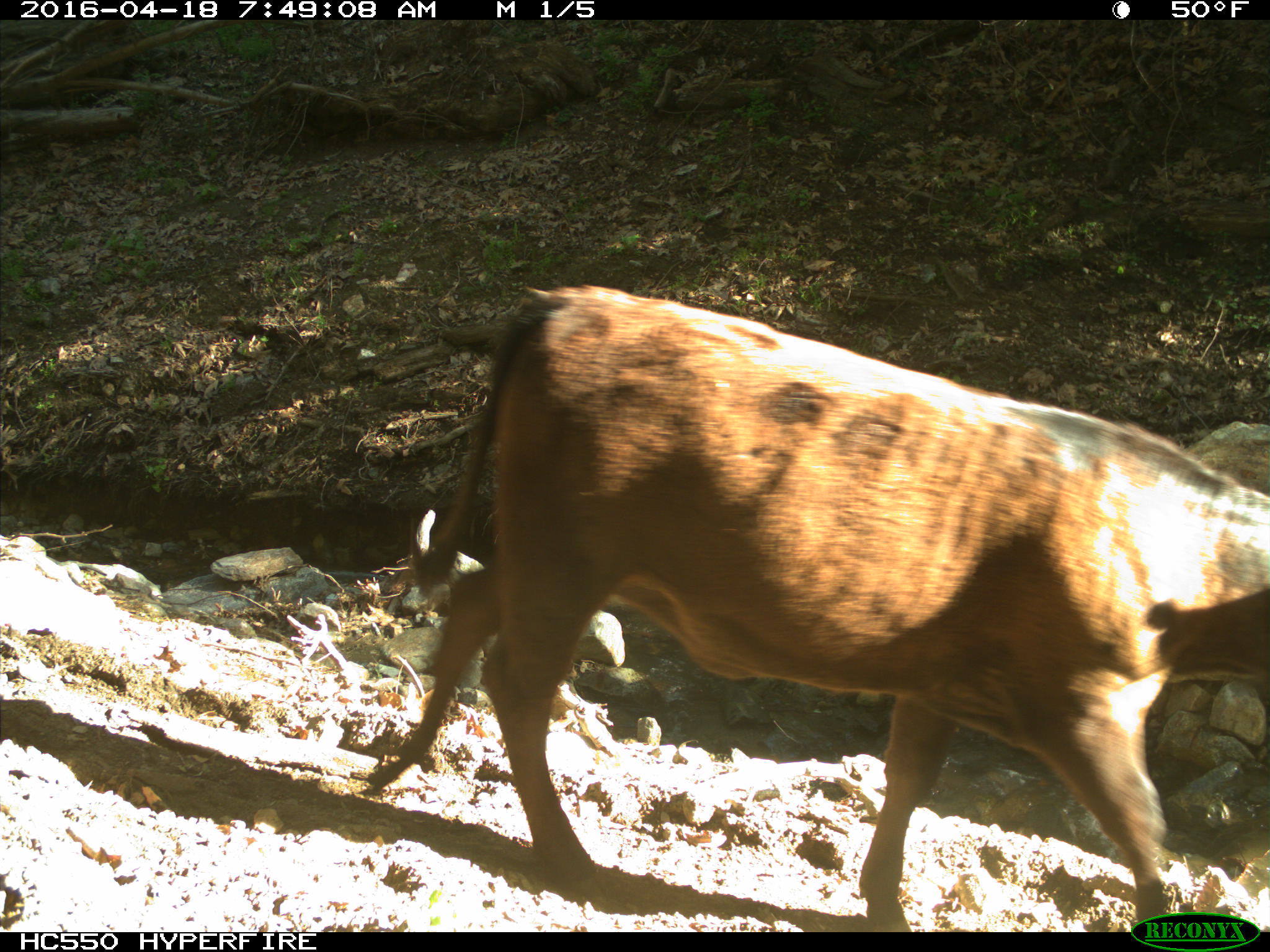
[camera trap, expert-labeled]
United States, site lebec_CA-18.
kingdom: Animalia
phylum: Chordata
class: Mammalia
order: Artiodactyla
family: Bovidae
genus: Bos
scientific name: Bos taurus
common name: domestic cow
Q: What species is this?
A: Bos taurus (domestic cow).